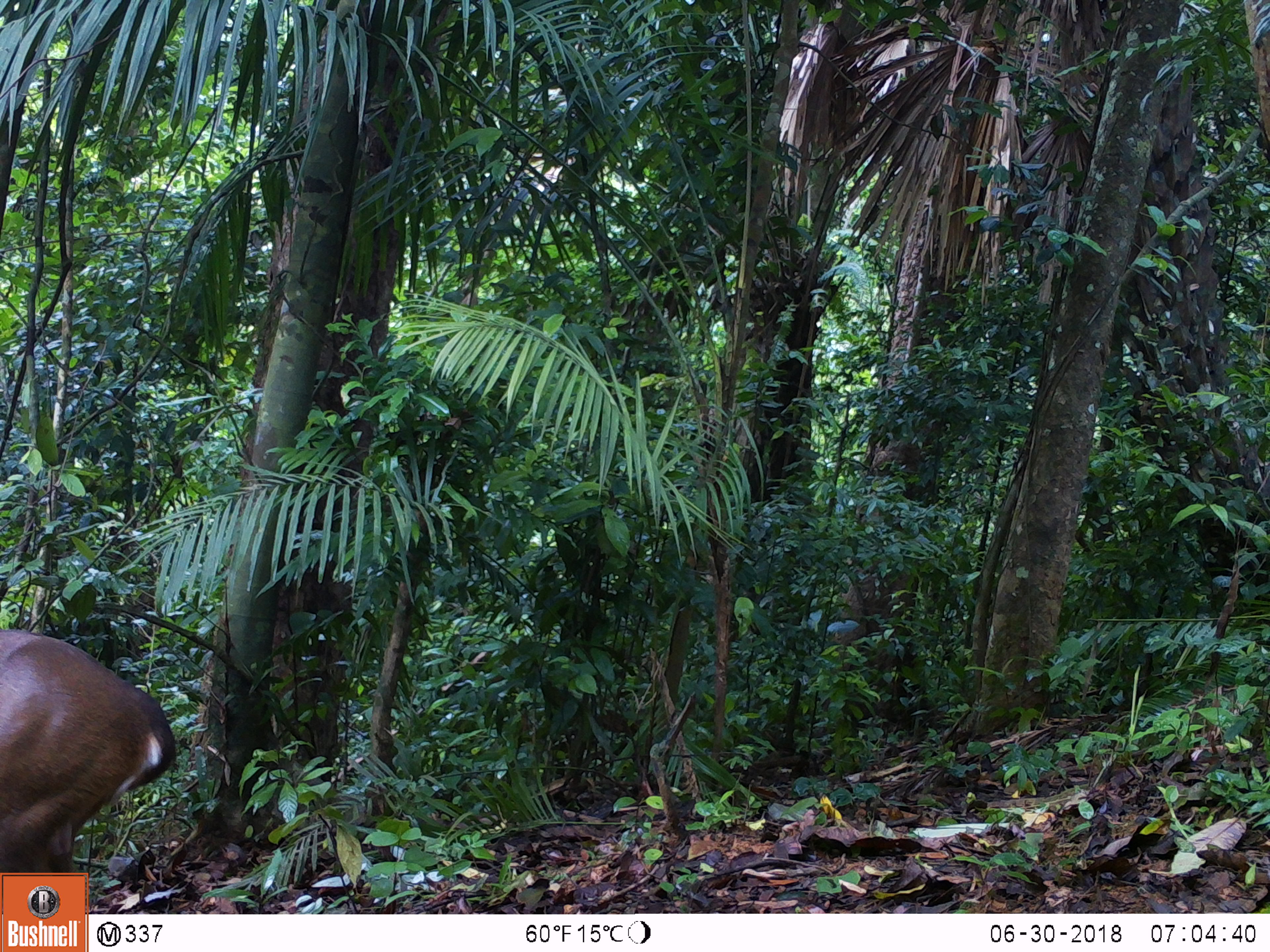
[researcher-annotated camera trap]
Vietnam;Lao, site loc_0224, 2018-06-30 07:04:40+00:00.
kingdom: Animalia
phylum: Chordata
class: Mammalia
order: Artiodactyla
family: Cervidae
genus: Muntiacus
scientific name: Muntiacus vuquangensis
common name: large-antlered muntjac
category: large antlered muntjac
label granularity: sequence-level